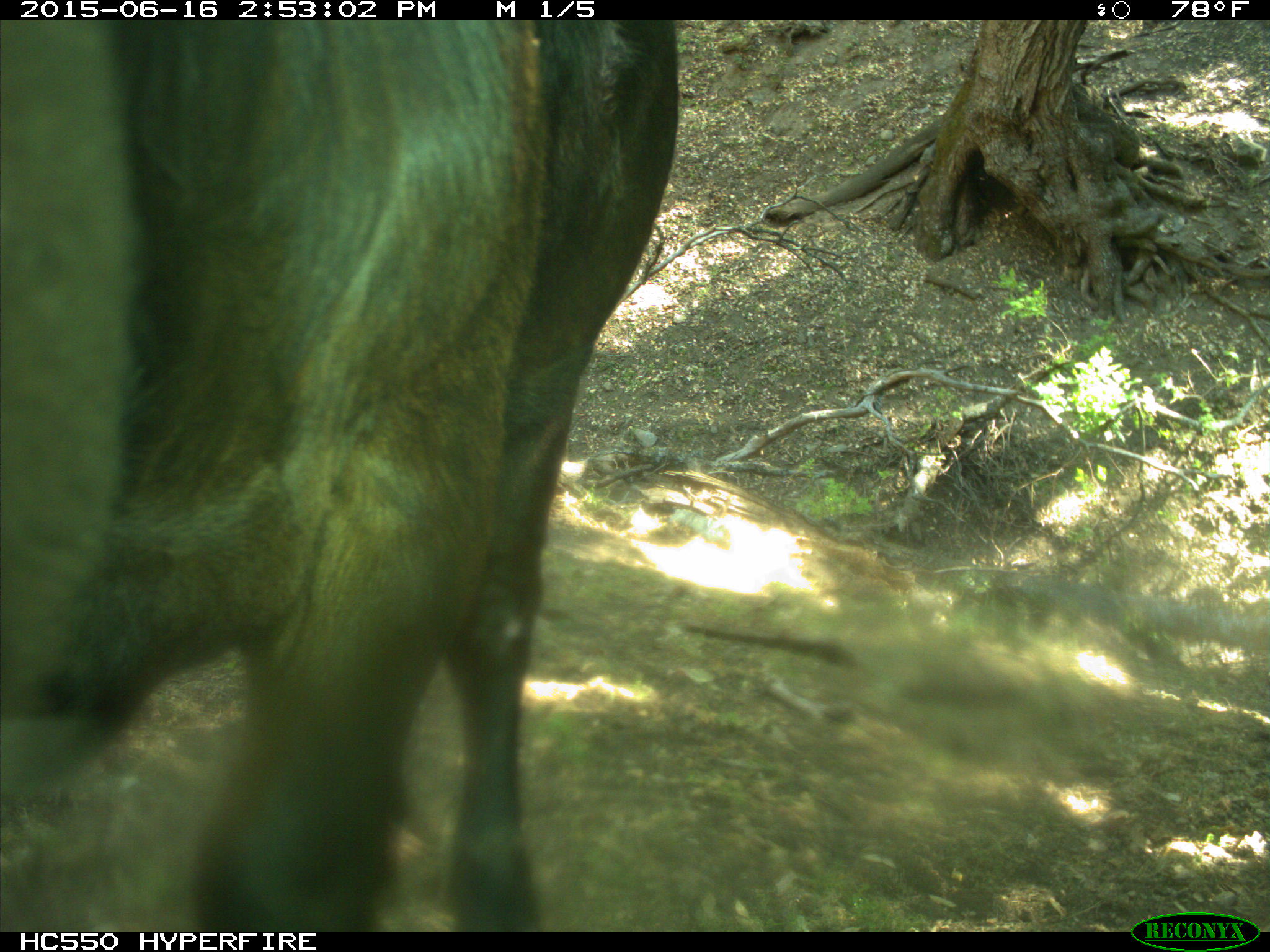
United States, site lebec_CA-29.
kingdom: Animalia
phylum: Chordata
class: Mammalia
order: Artiodactyla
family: Bovidae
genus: Bos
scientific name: Bos taurus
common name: domestic cow